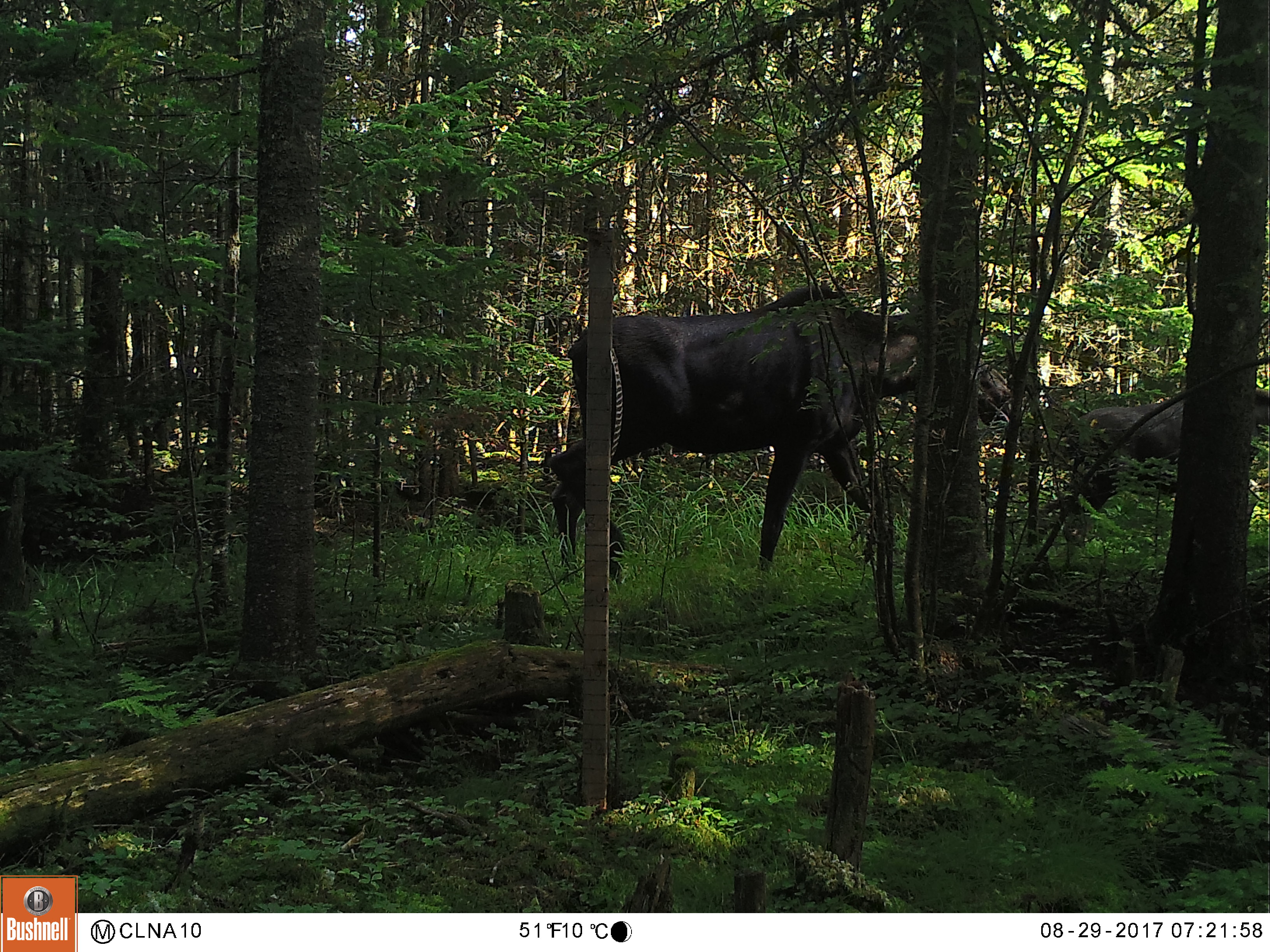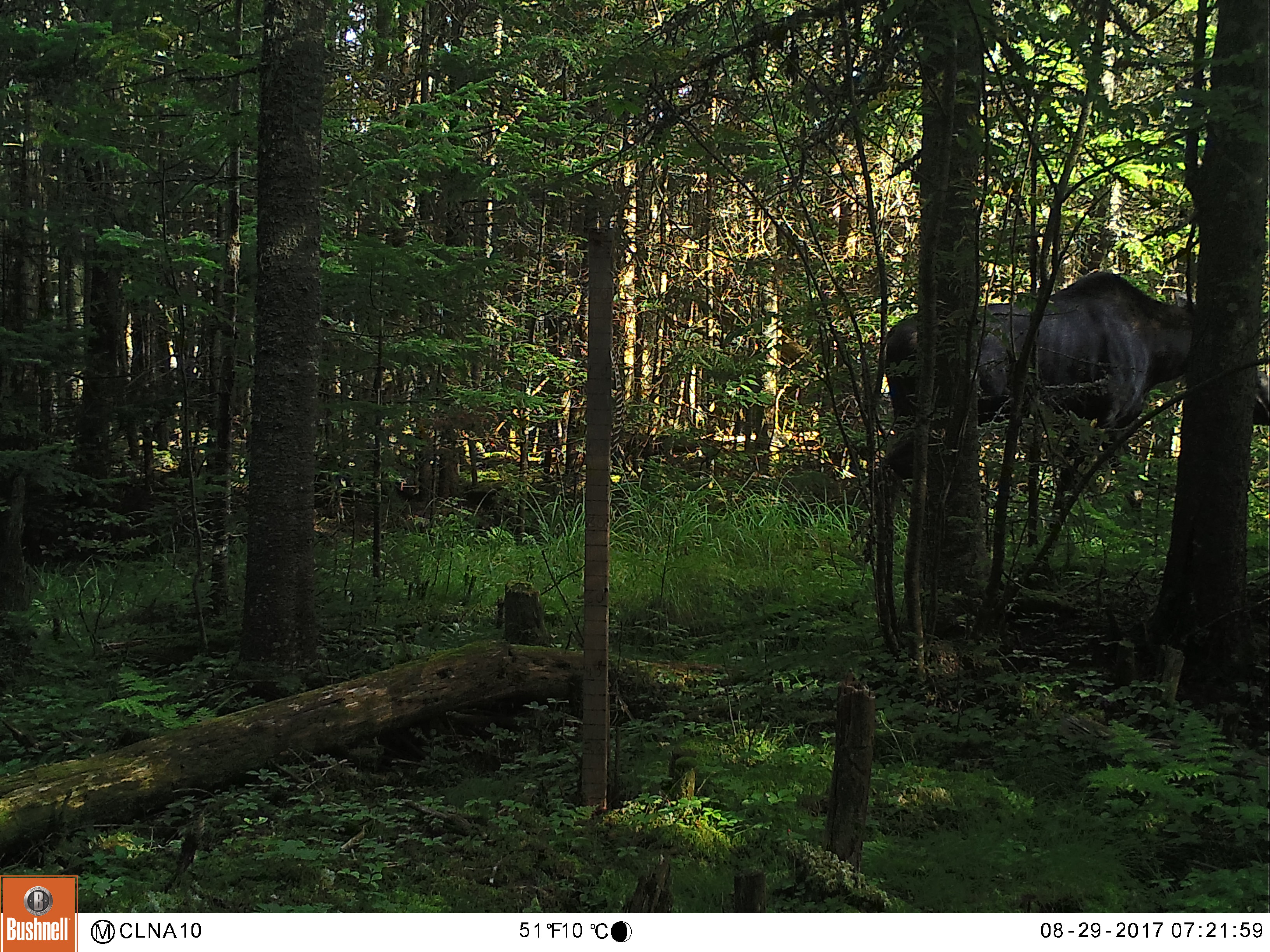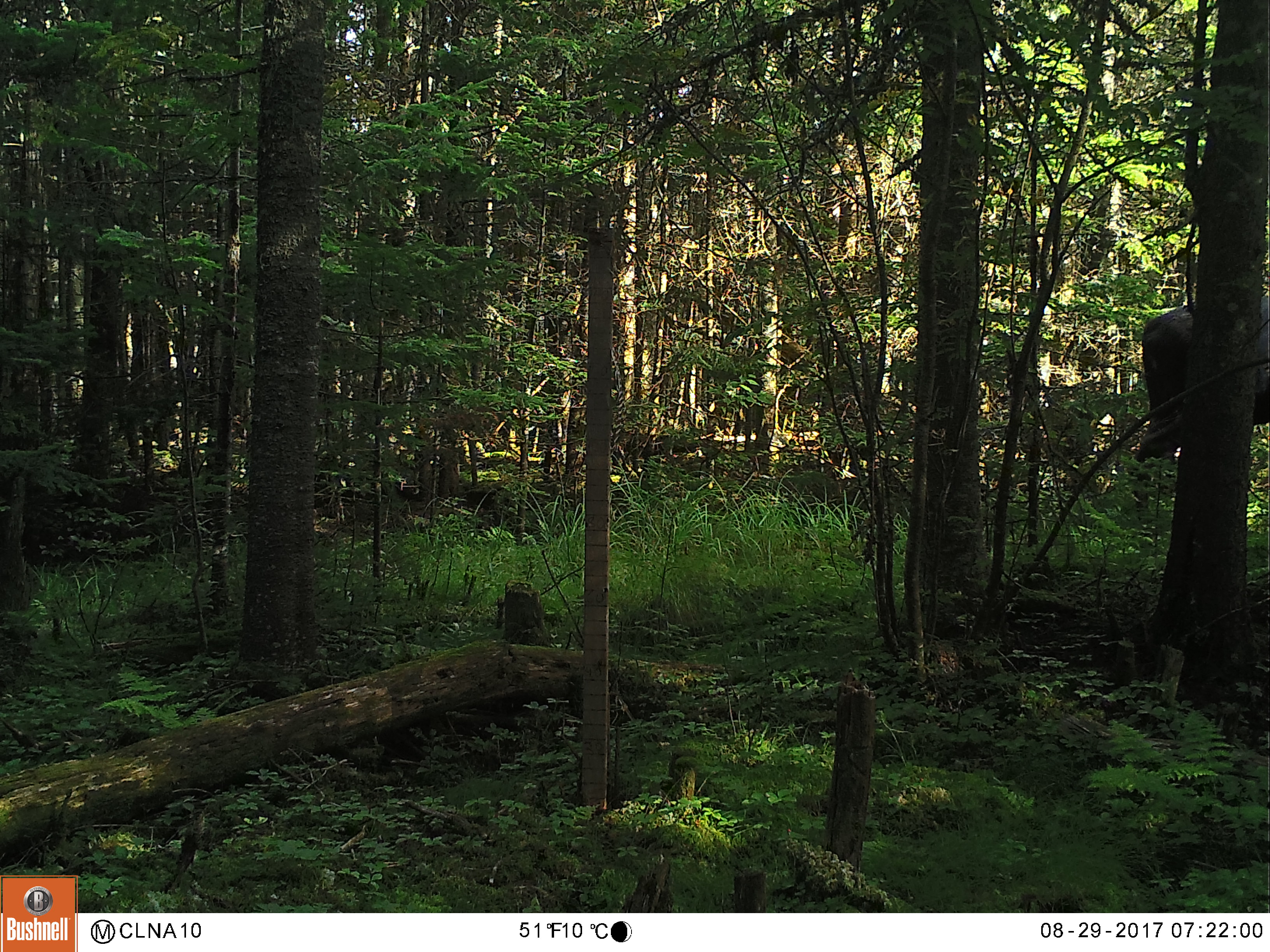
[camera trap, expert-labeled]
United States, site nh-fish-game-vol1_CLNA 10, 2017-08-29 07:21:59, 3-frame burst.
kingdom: Animalia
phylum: Chordata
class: Mammalia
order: Artiodactyla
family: Cervidae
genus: Alces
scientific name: Alces alces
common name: moose